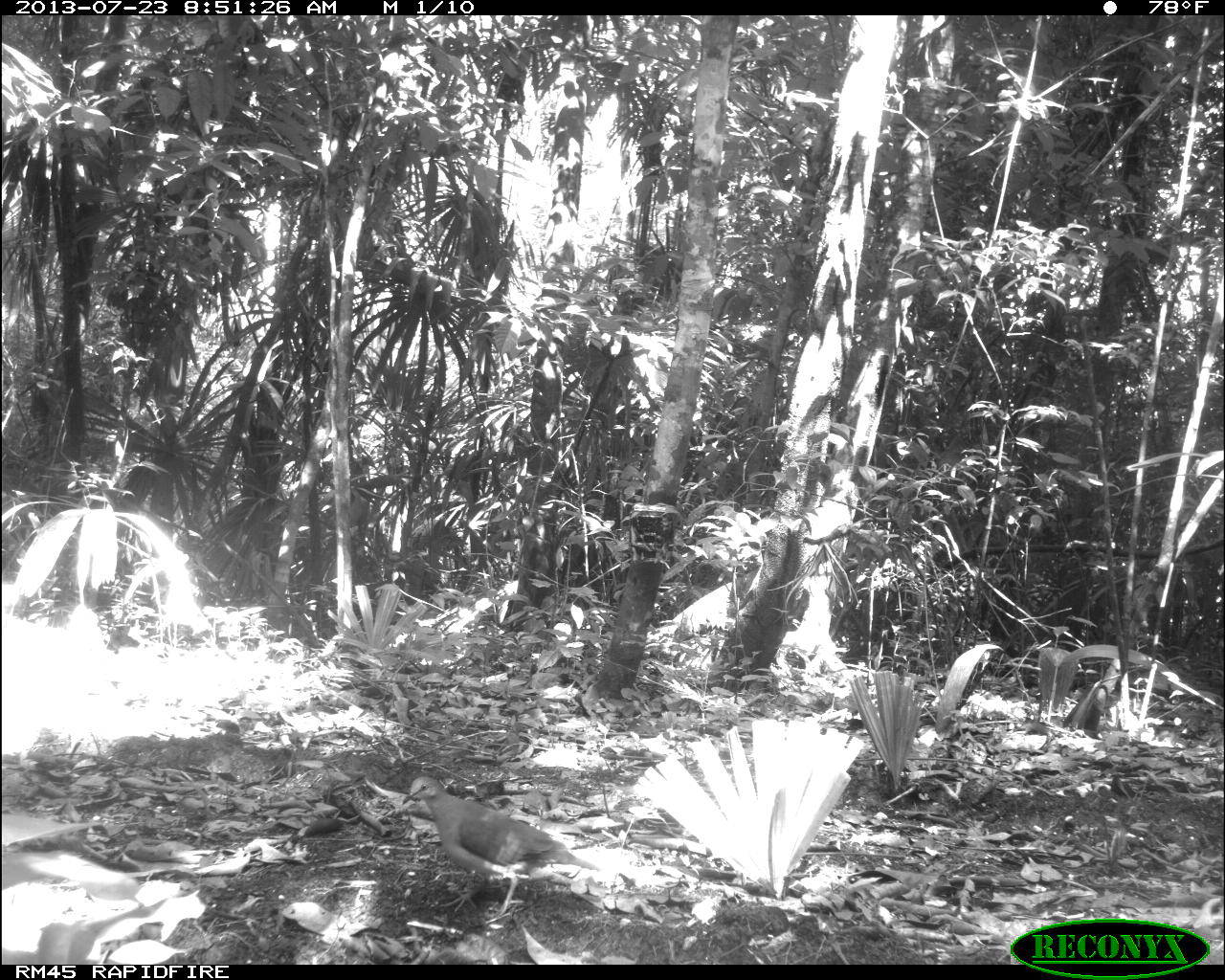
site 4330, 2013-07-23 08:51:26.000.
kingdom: Animalia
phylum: Chordata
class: Aves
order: Columbiformes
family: Columbidae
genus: Leptotila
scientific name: Leptotila plumbeiceps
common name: gray-headed dove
Leptotila plumbeiceps (gray-headed dove), count 1.